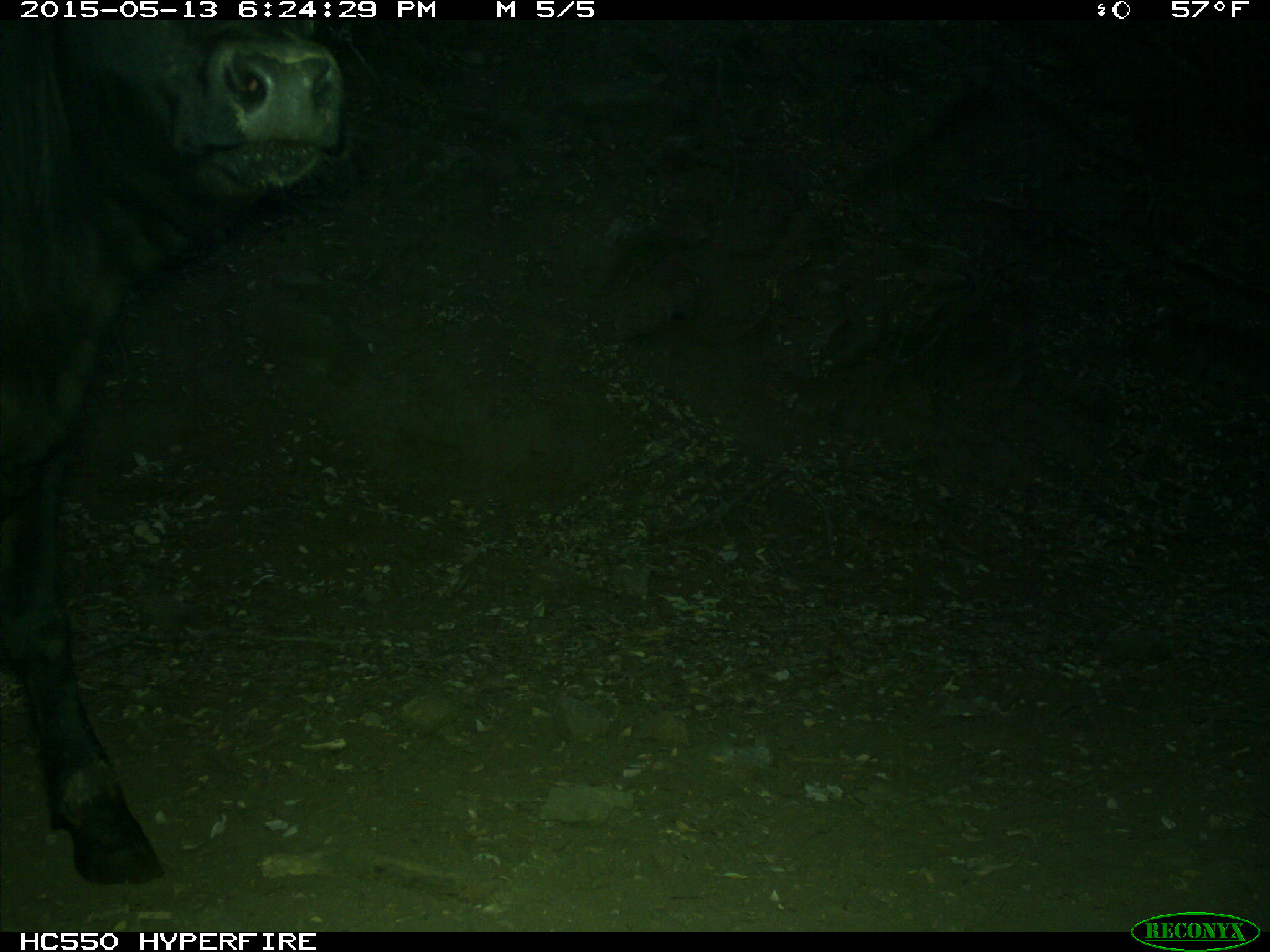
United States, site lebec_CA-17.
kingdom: Animalia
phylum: Chordata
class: Mammalia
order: Artiodactyla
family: Bovidae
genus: Bos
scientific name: Bos taurus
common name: domestic cow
Bos taurus (domestic cow).